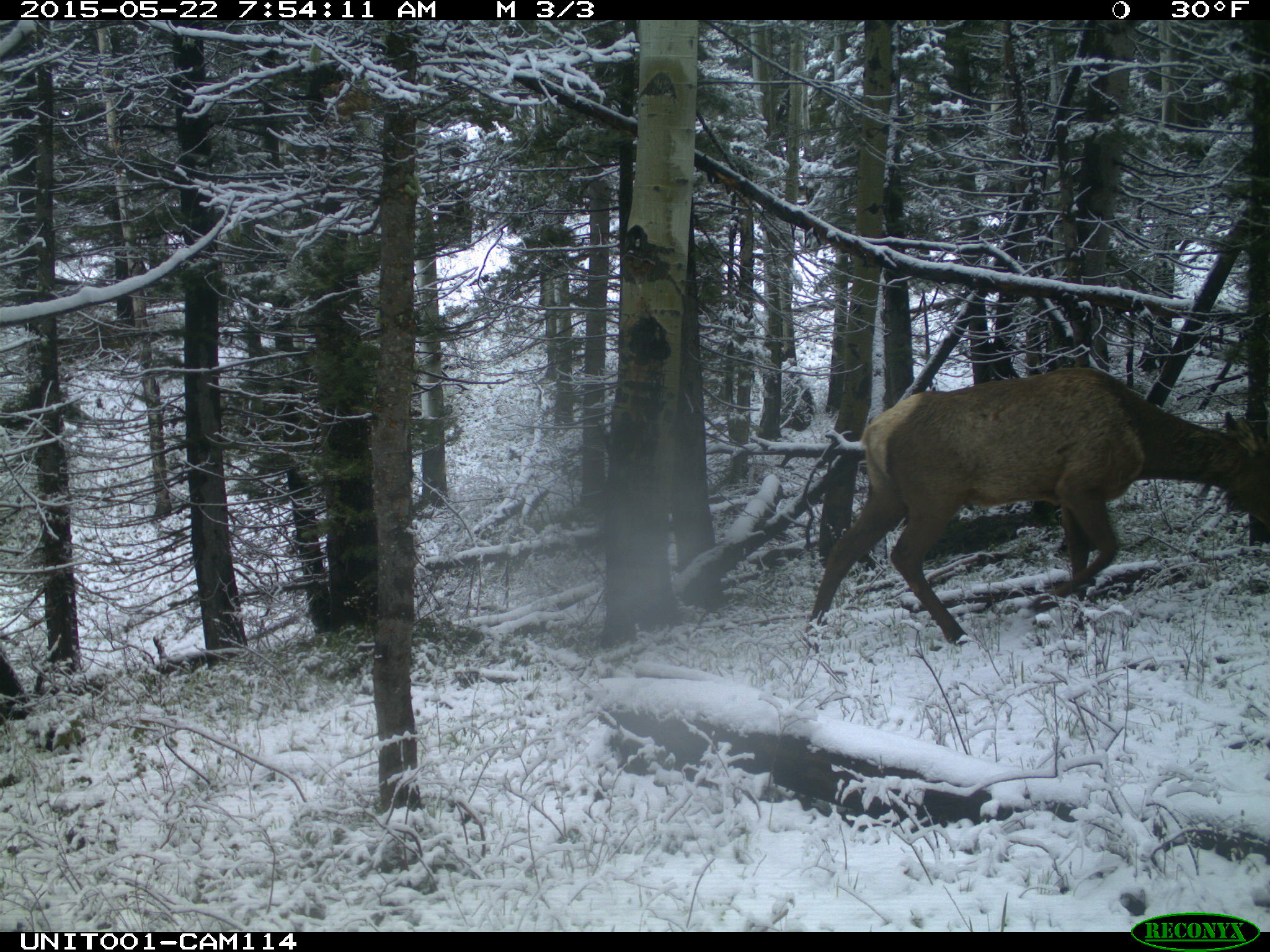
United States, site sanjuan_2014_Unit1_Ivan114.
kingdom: Animalia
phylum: Chordata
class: Mammalia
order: Artiodactyla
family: Cervidae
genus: Cervus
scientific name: Cervus elaphus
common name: red deer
Cervus elaphus (red deer).